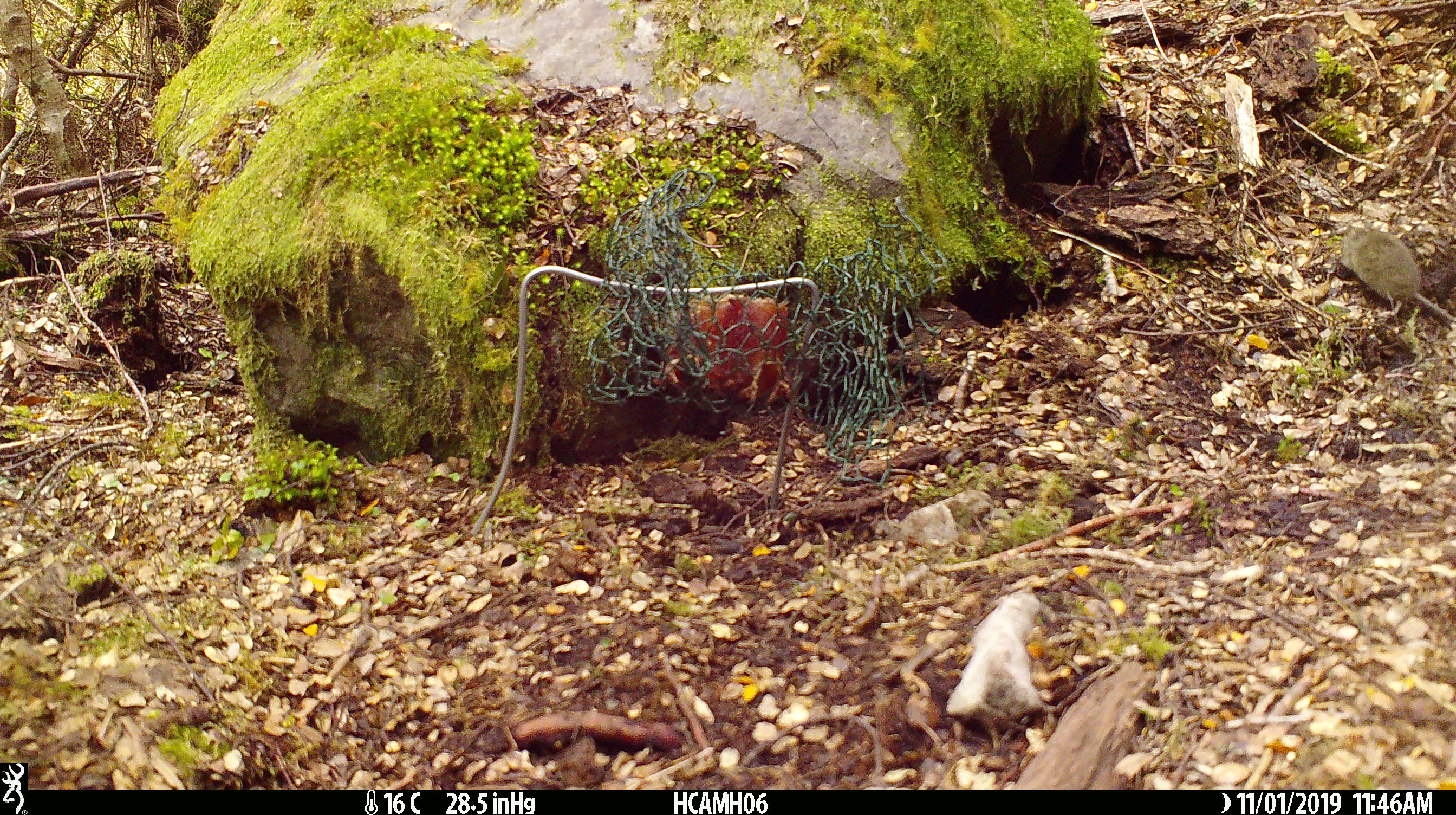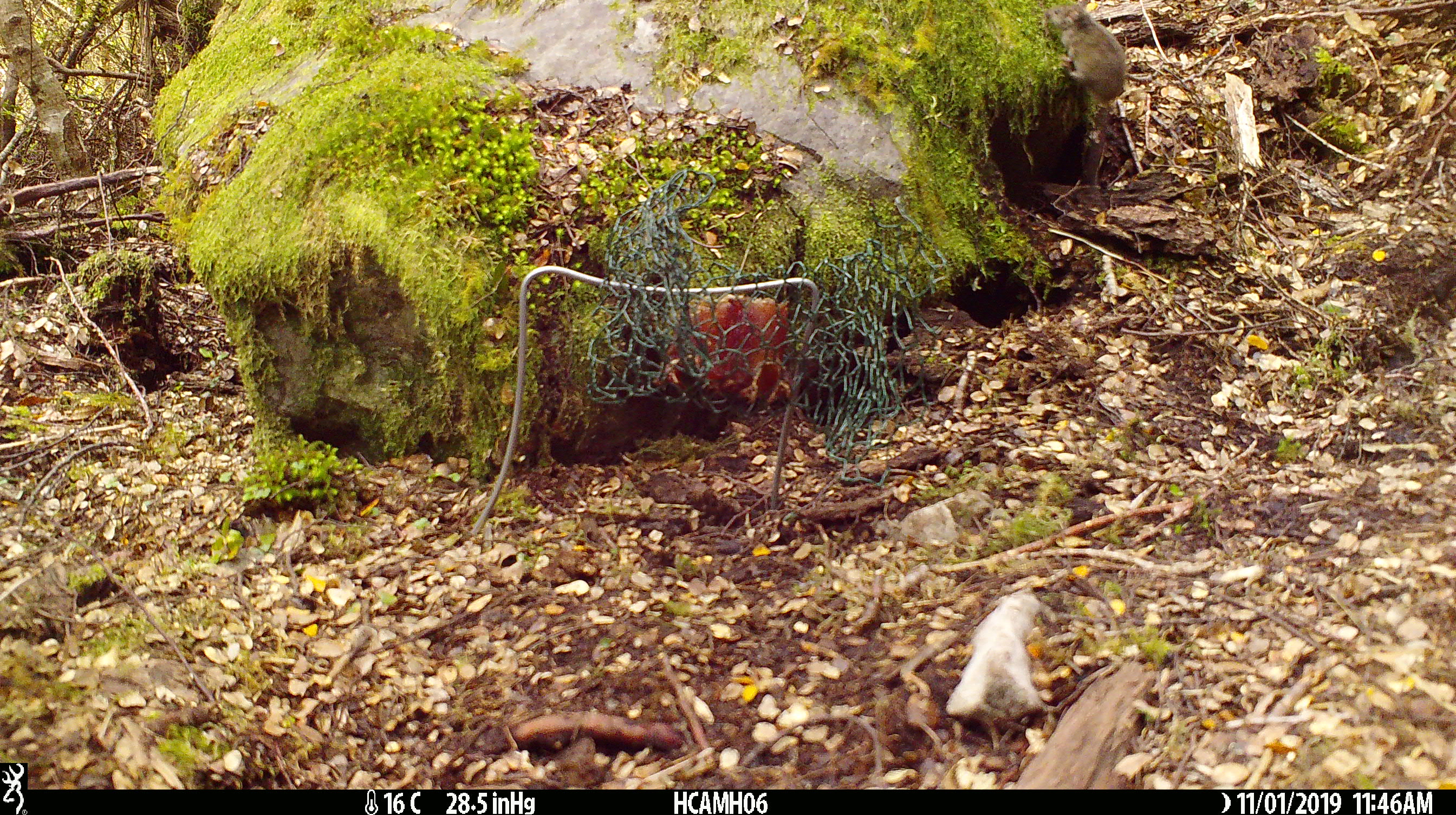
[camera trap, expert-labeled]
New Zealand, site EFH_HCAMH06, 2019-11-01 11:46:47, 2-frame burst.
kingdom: Animalia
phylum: Chordata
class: Mammalia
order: Rodentia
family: Muridae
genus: Mus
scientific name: Mus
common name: mouse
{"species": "mouse (Mus)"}